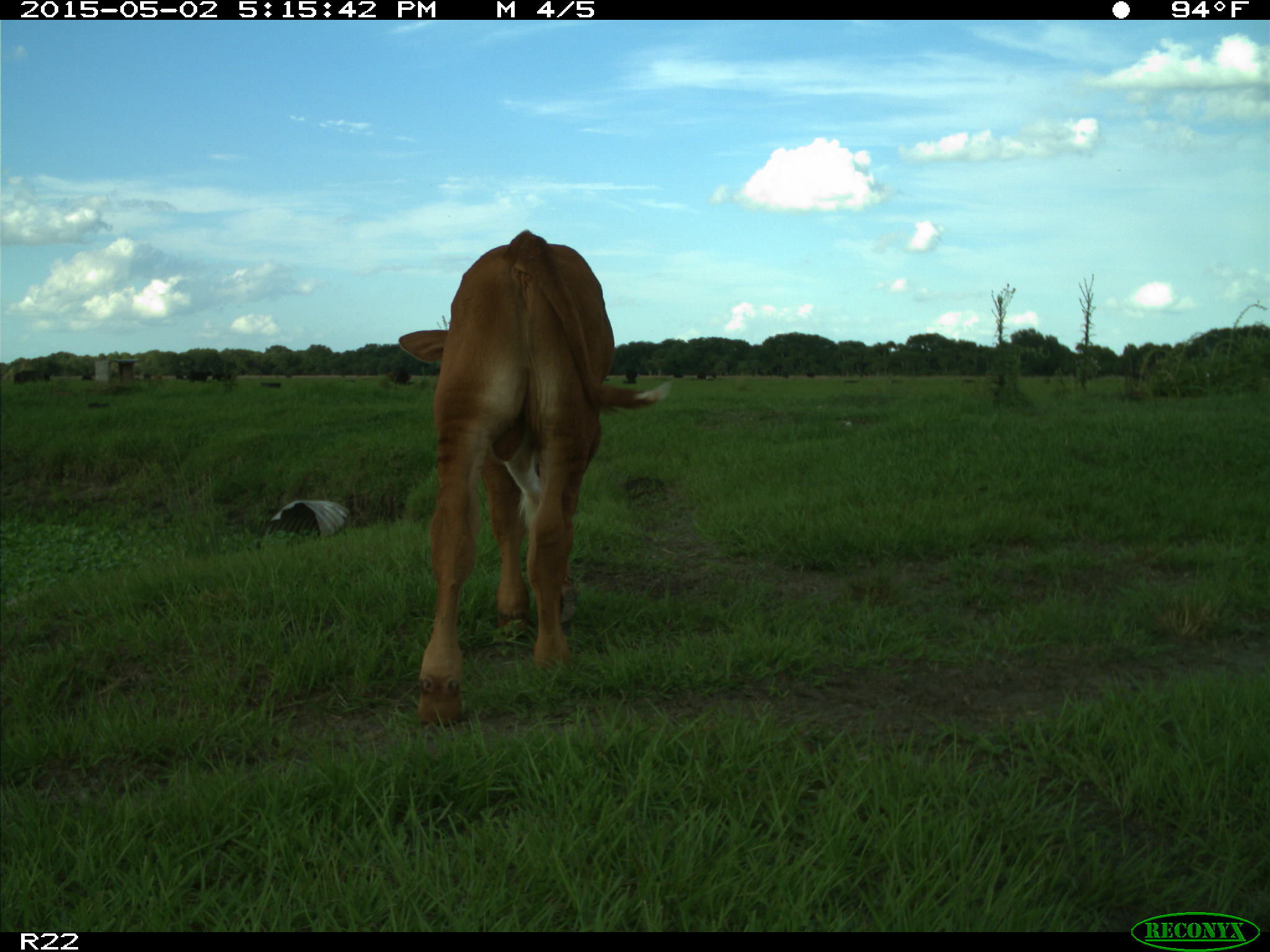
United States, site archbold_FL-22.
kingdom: Animalia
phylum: Chordata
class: Mammalia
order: Artiodactyla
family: Bovidae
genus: Bos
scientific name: Bos taurus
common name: domestic cow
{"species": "Bos taurus (domestic cow)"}